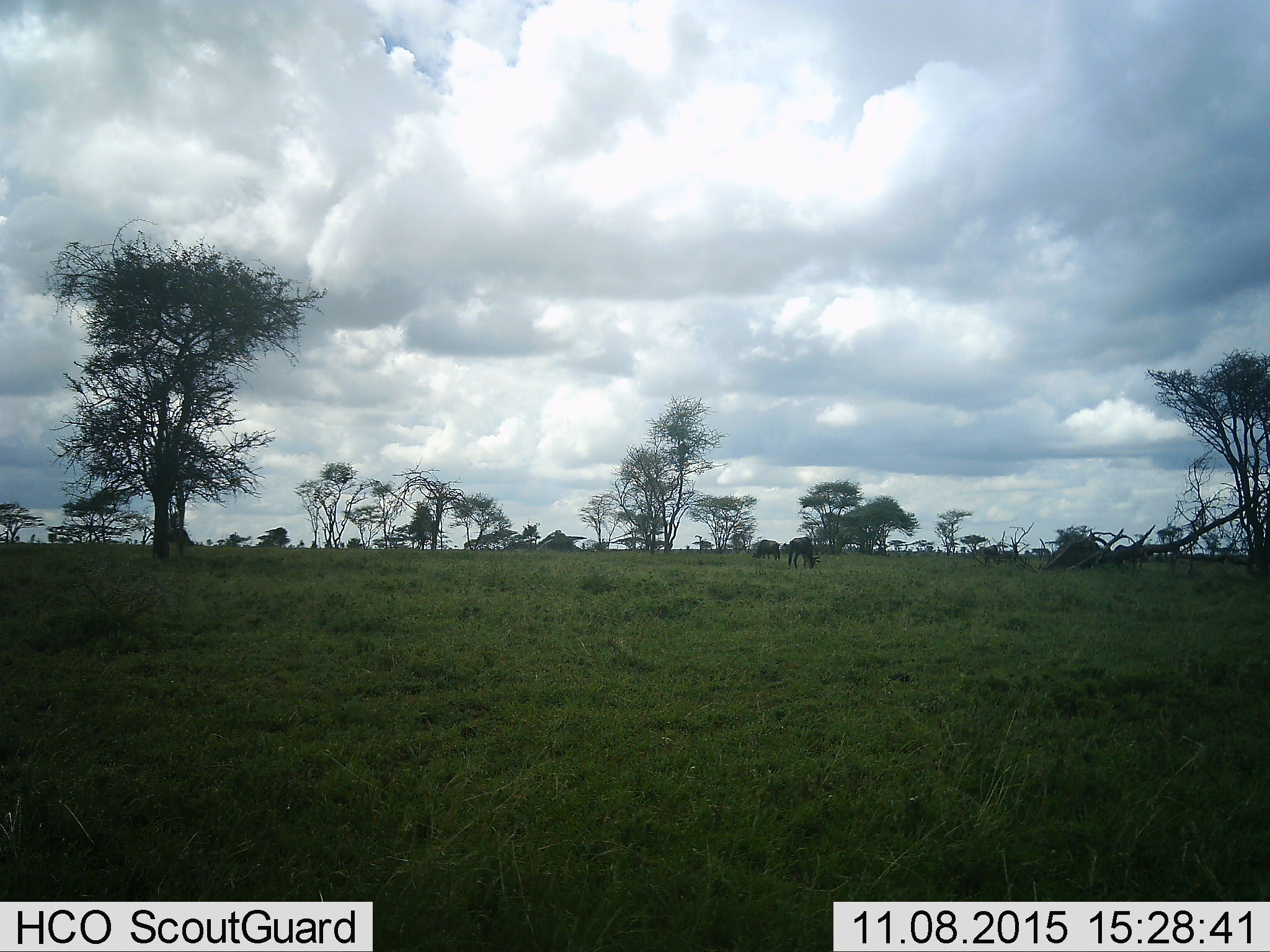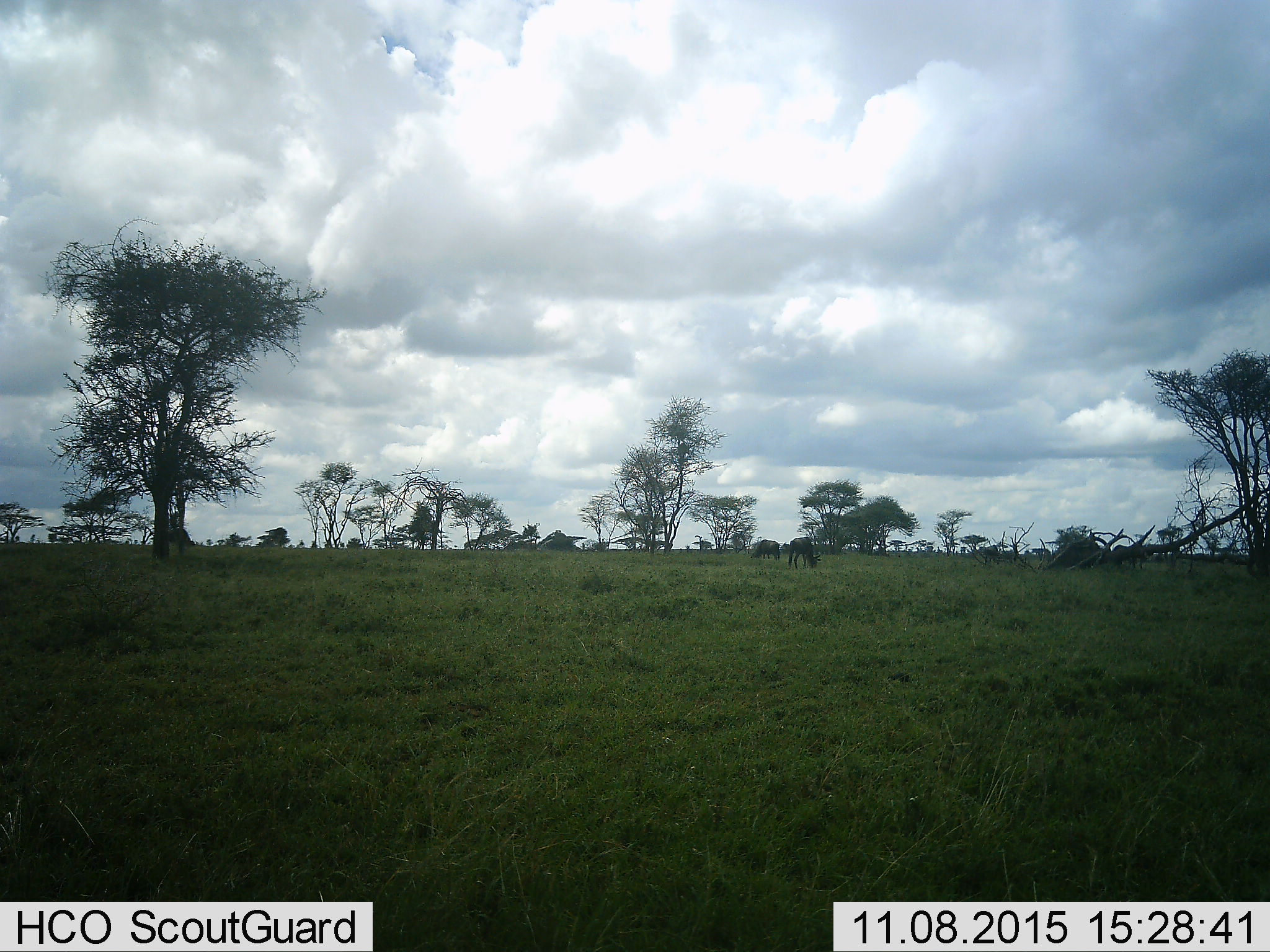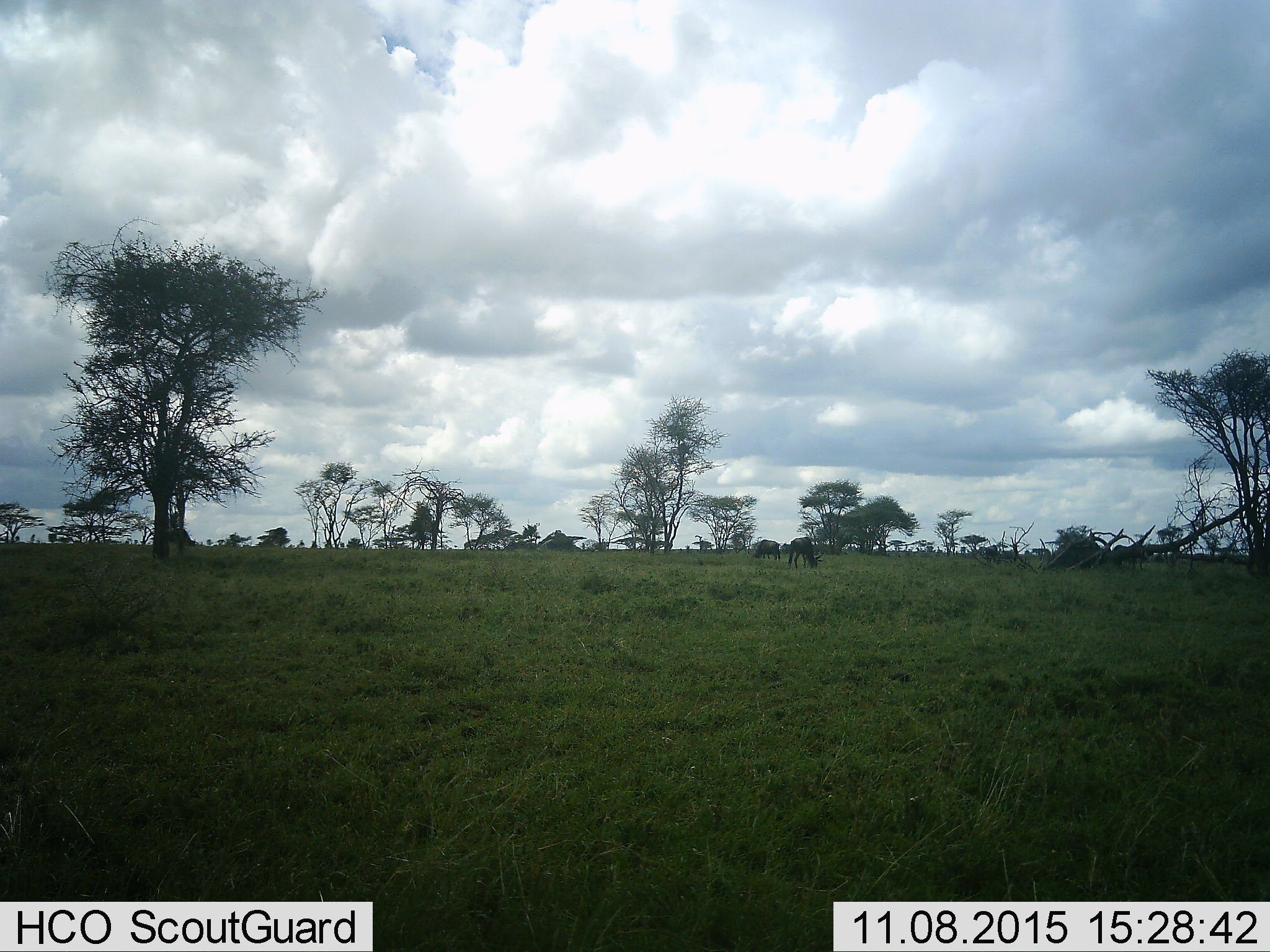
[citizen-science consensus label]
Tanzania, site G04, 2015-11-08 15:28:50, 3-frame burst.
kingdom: Animalia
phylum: Chordata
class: Mammalia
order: Artiodactyla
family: Bovidae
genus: Connochaetes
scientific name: Connochaetes taurinus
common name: blue wildebeest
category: wildebeest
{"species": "wildebeest (blue wildebeest) (Connochaetes taurinus)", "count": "2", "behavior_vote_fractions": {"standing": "27%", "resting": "0%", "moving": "9%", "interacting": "0%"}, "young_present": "0%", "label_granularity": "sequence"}